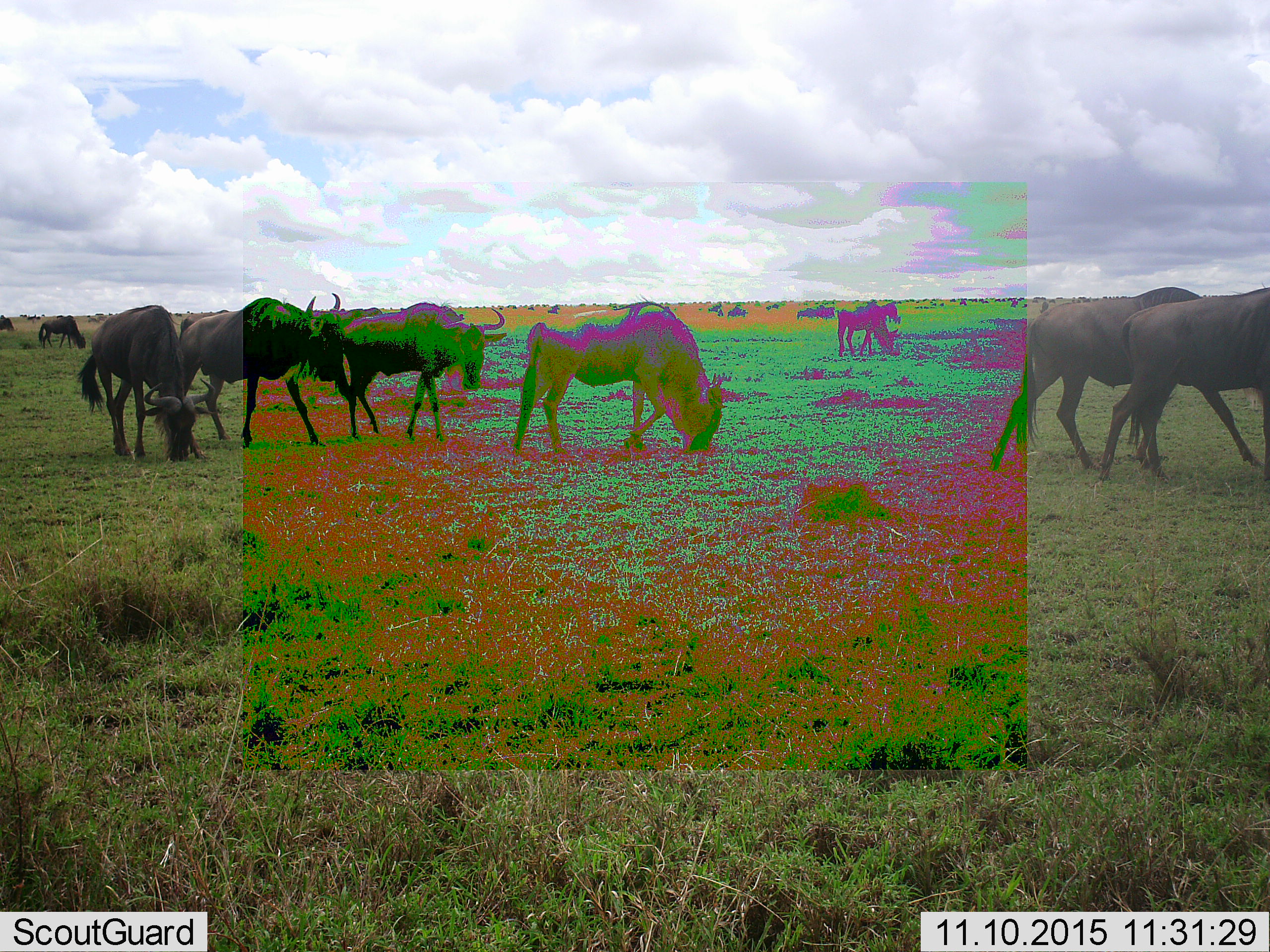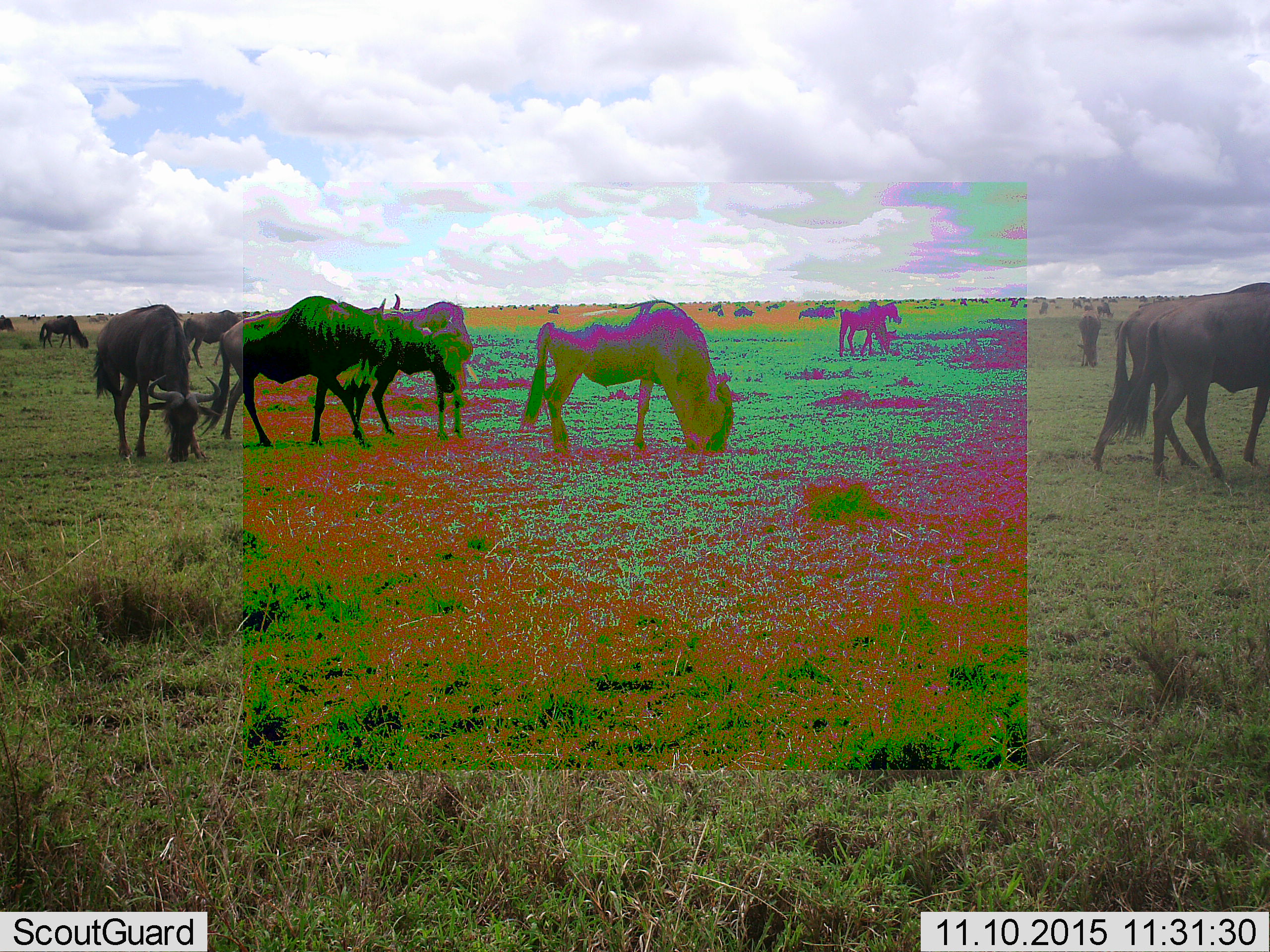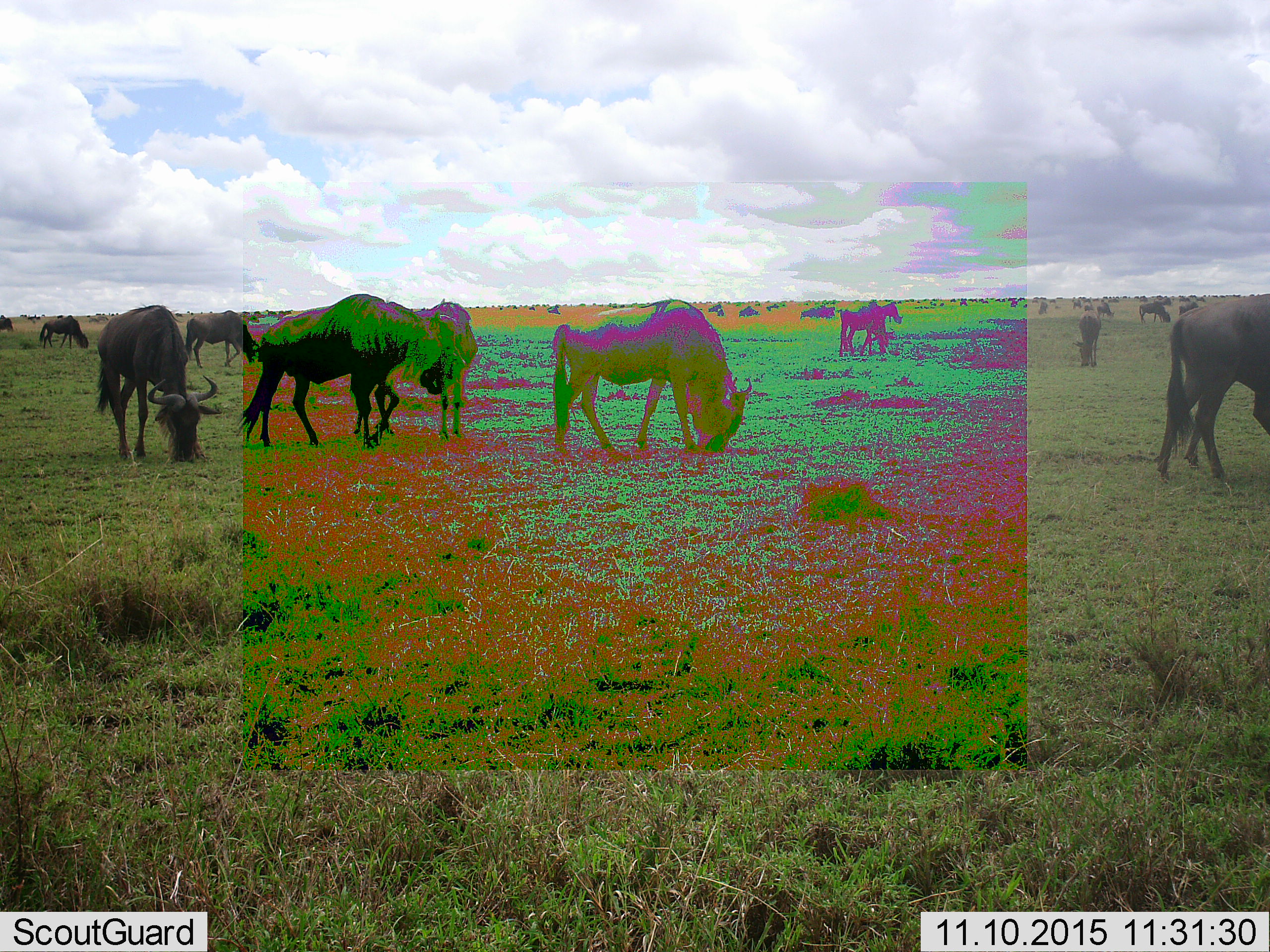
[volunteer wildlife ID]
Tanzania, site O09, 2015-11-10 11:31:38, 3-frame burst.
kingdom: Animalia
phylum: Chordata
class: Mammalia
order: Artiodactyla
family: Bovidae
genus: Connochaetes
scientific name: Connochaetes taurinus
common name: blue wildebeest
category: wildebeest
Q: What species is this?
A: Wildebeest (blue wildebeest) (Connochaetes taurinus).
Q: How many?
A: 11-50.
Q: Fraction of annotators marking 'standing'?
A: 57%.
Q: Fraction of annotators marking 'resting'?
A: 14%.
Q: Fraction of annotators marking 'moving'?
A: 71%.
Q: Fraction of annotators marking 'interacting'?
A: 0%.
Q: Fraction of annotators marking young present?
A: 0%.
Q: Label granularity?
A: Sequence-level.